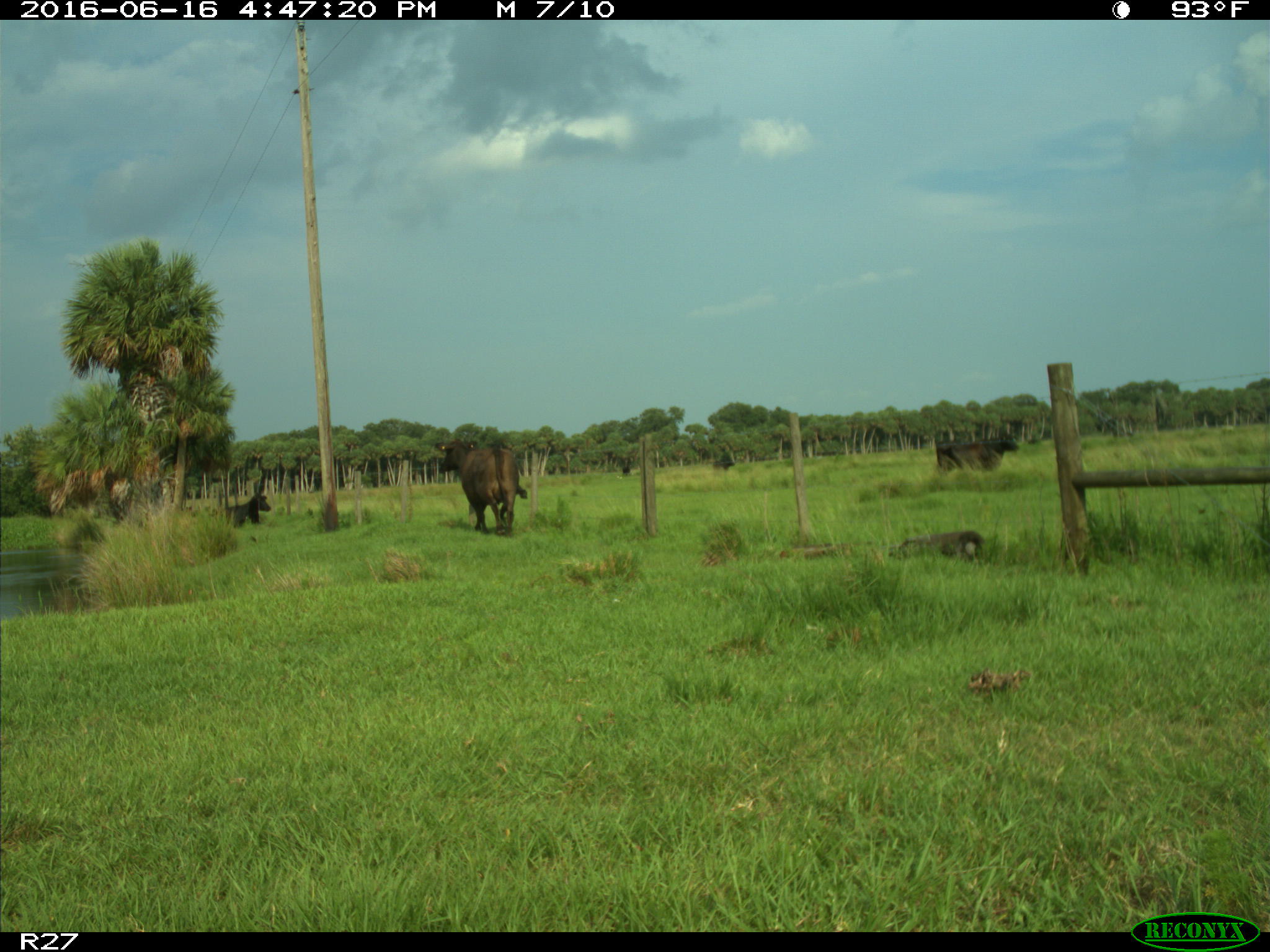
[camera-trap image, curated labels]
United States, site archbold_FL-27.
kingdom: Animalia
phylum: Chordata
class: Mammalia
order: Artiodactyla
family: Bovidae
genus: Bos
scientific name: Bos taurus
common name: domestic cow